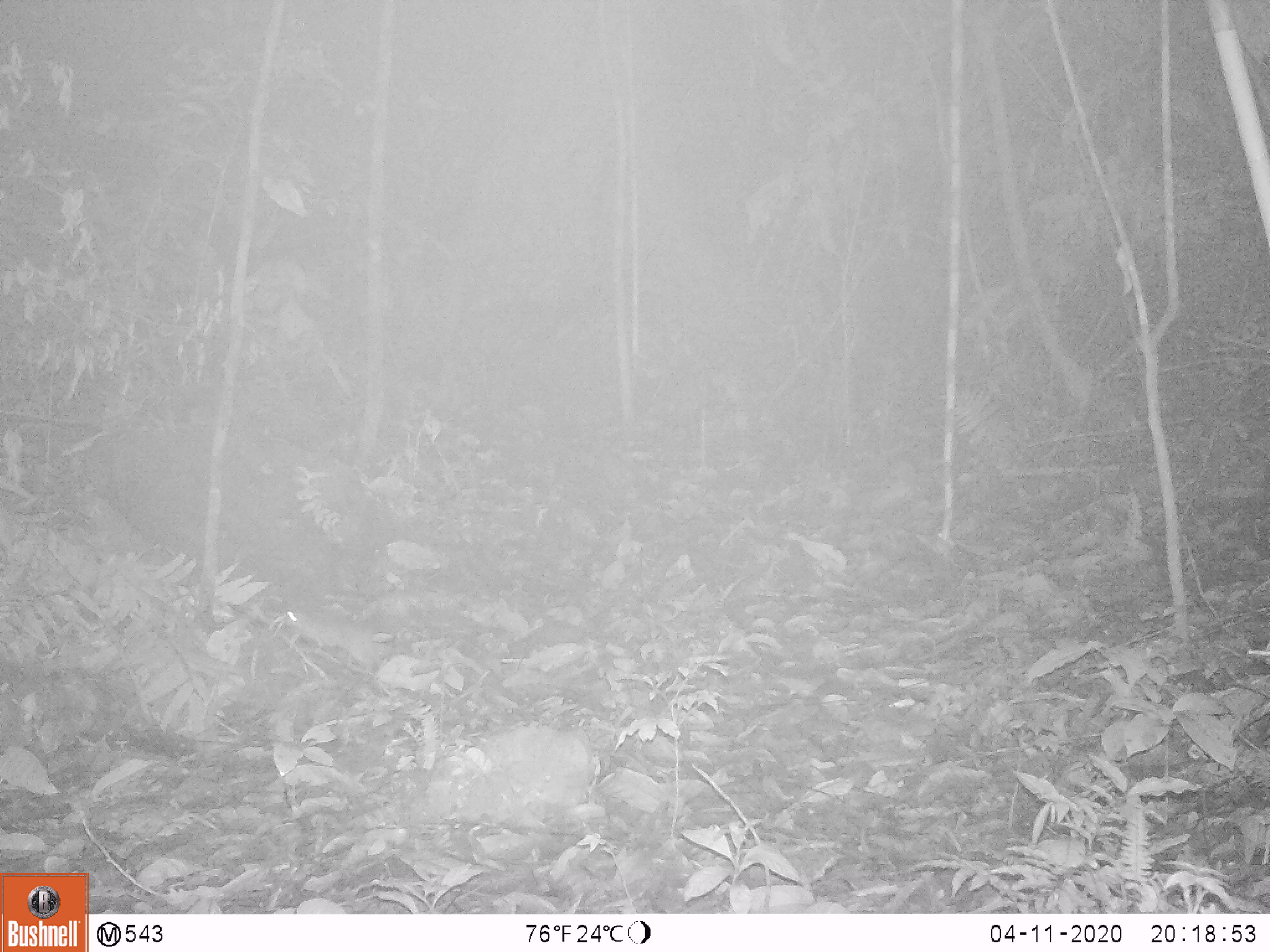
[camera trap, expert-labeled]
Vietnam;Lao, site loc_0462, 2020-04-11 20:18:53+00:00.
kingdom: Animalia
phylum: Chordata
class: Mammalia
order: Rodentia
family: Muridae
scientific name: Muridae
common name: old-world mice and rats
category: unidentified murid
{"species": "unidentified murid (old-world mice and rats) (Muridae)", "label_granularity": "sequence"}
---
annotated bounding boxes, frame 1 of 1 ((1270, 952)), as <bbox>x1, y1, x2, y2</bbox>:
unidentified murid: <bbox>283, 605, 383, 678</bbox>